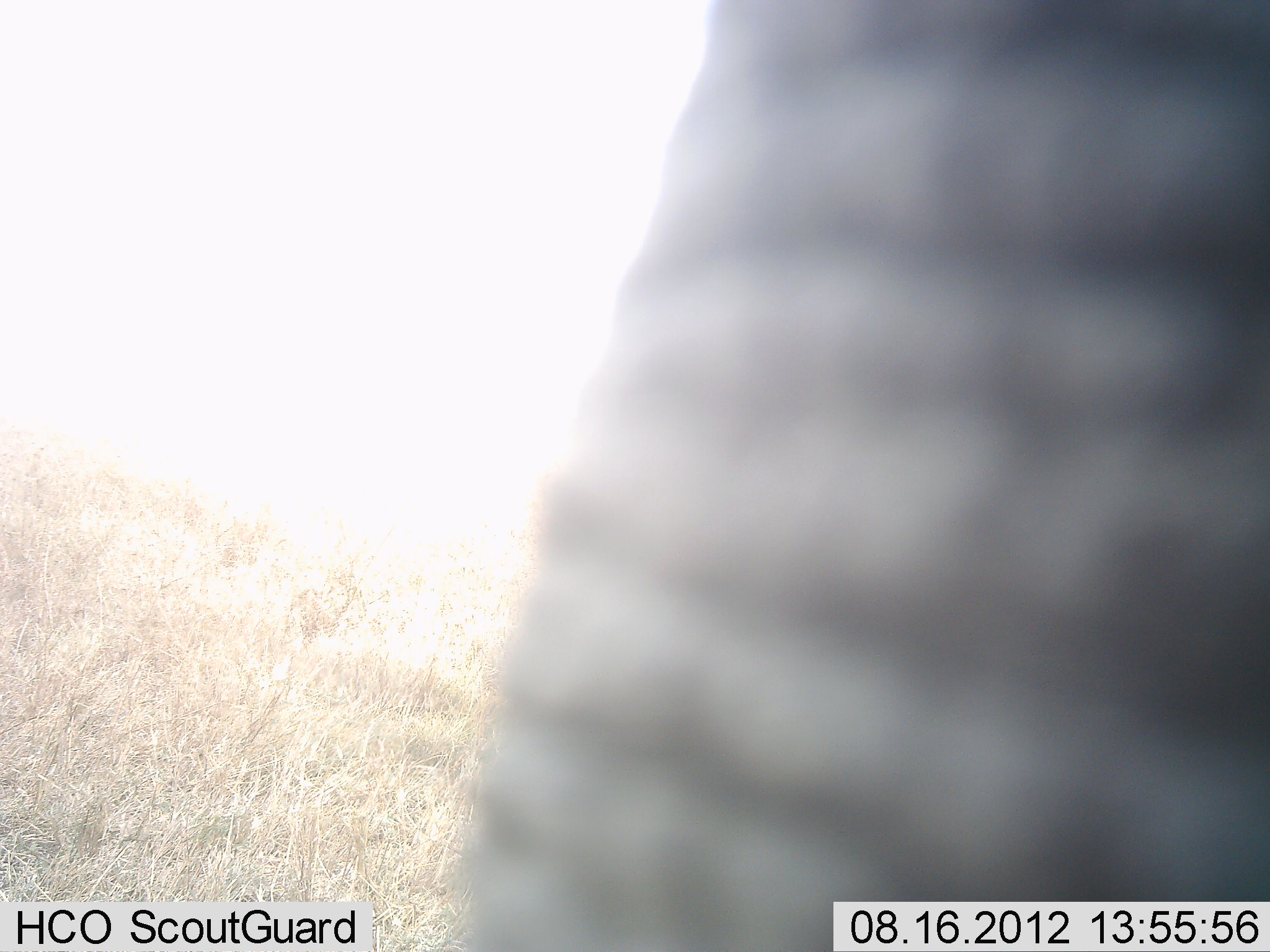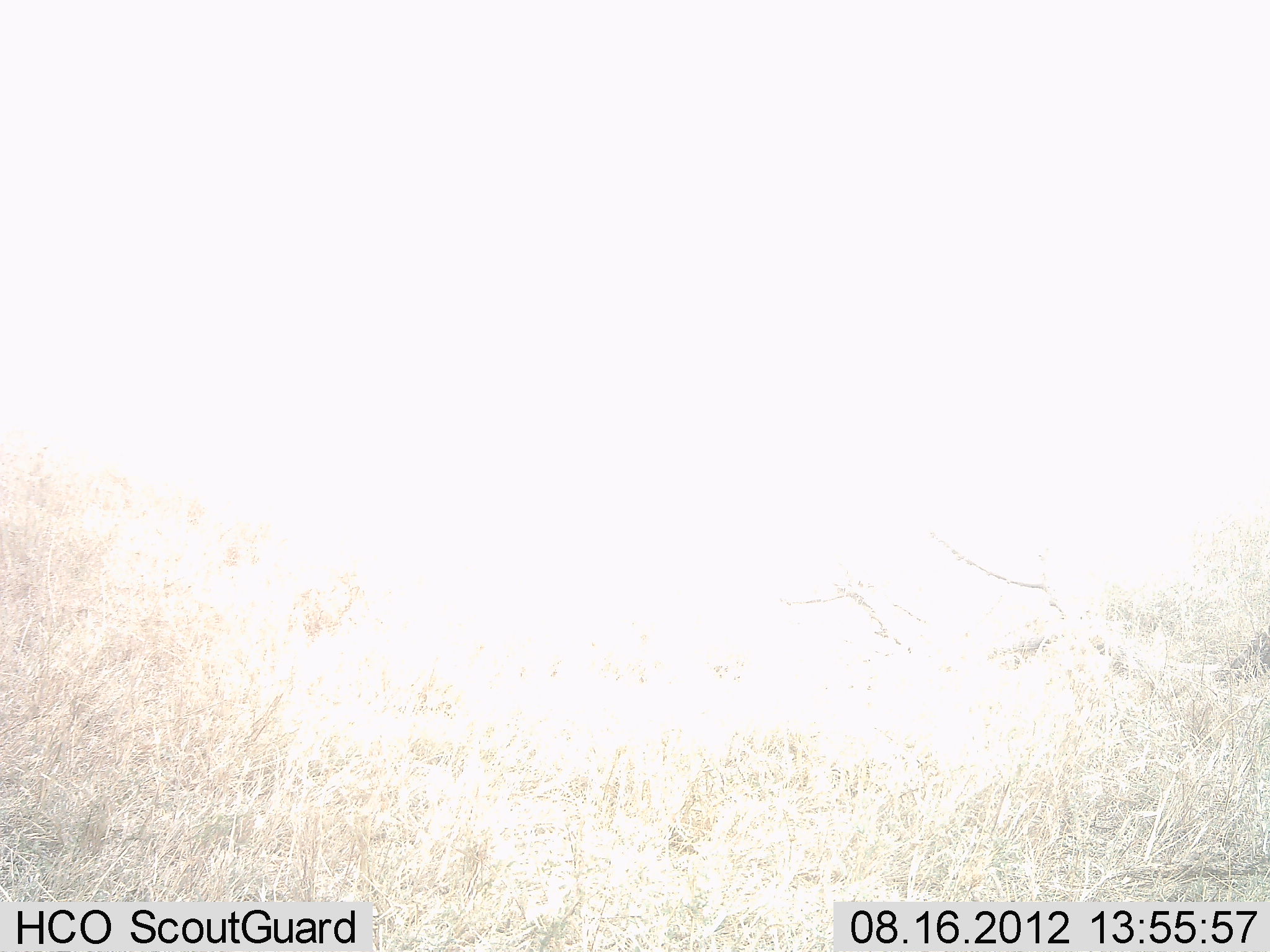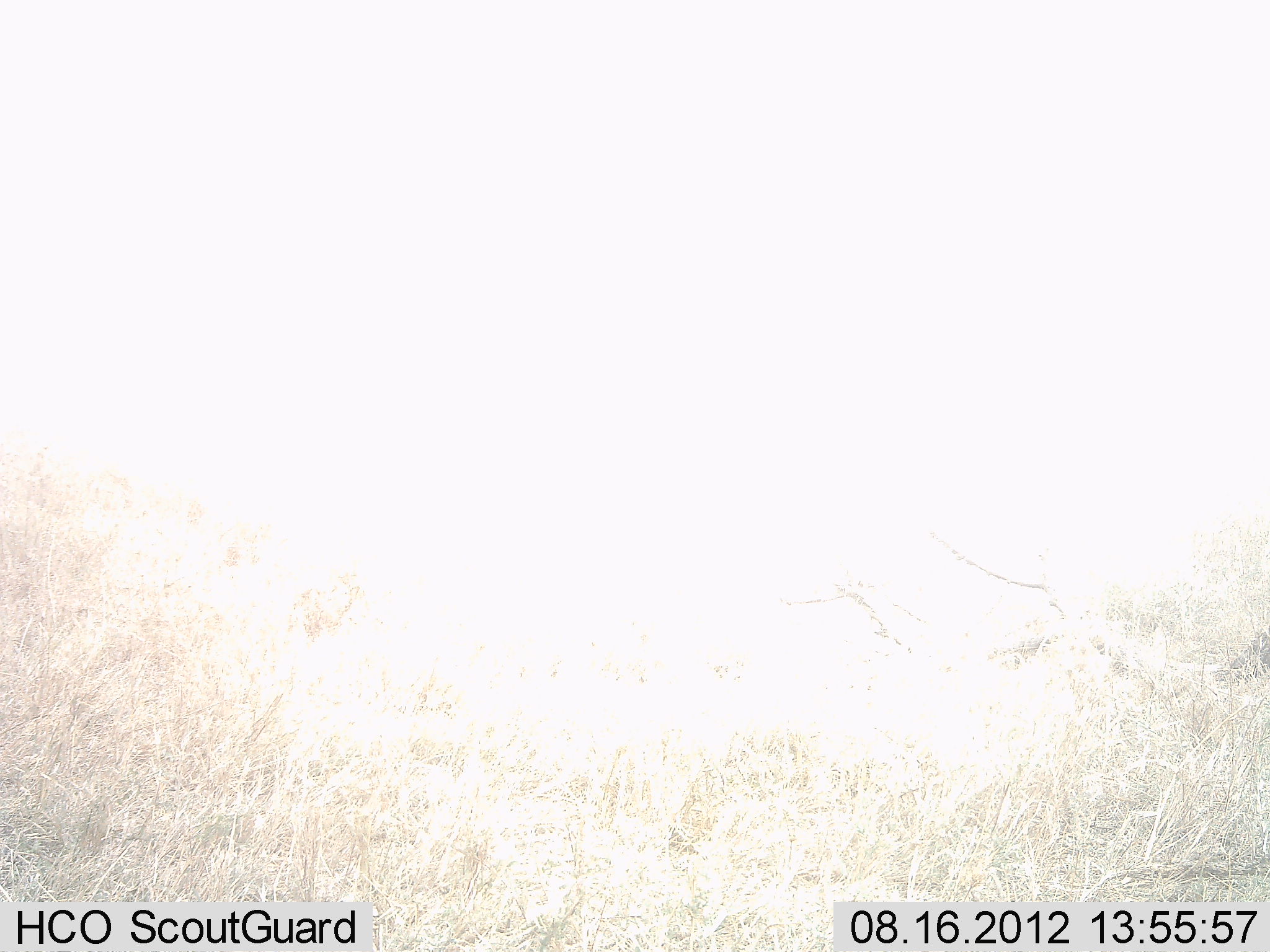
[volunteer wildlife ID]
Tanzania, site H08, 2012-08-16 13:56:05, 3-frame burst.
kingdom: Animalia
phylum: Chordata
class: Mammalia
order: Proboscidea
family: Elephantidae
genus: Loxodonta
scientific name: Loxodonta africana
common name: african bush elephant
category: elephant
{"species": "elephant (african bush elephant) (Loxodonta africana)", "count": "1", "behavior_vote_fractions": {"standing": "40%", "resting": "0%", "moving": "70%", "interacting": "0%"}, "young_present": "0%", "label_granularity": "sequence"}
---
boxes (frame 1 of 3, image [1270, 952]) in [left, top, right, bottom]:
animal: [442, 0, 1270, 952]